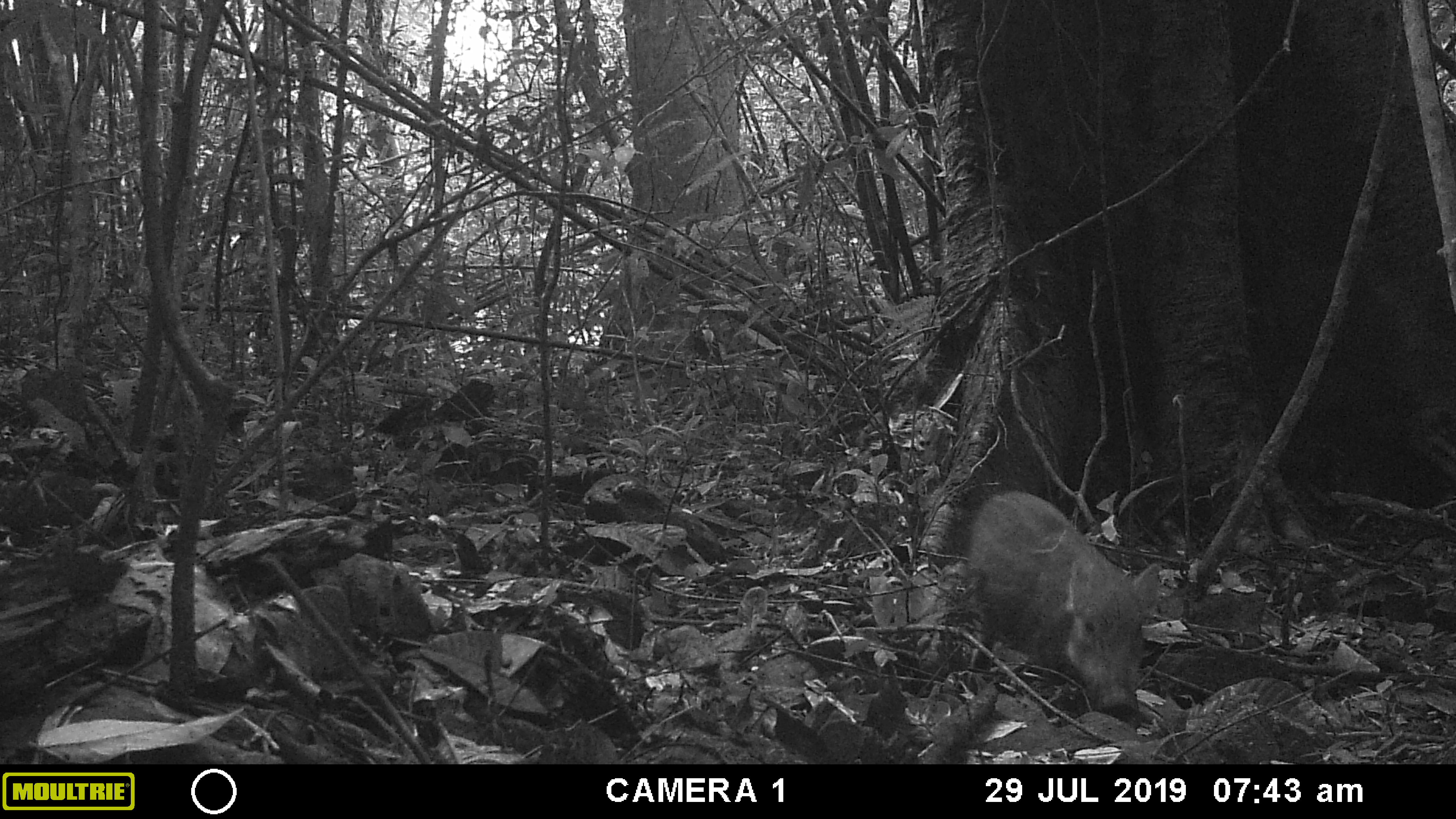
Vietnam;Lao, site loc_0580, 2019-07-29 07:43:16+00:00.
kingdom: Animalia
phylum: Chordata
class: Mammalia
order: Artiodactyla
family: Suidae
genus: Sus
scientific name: Sus scrofa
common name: eurasian wild pig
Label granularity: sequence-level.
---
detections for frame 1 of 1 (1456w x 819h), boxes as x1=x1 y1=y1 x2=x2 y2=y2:
eurasian wild pig: x1=967 y1=489 x2=1161 y2=727